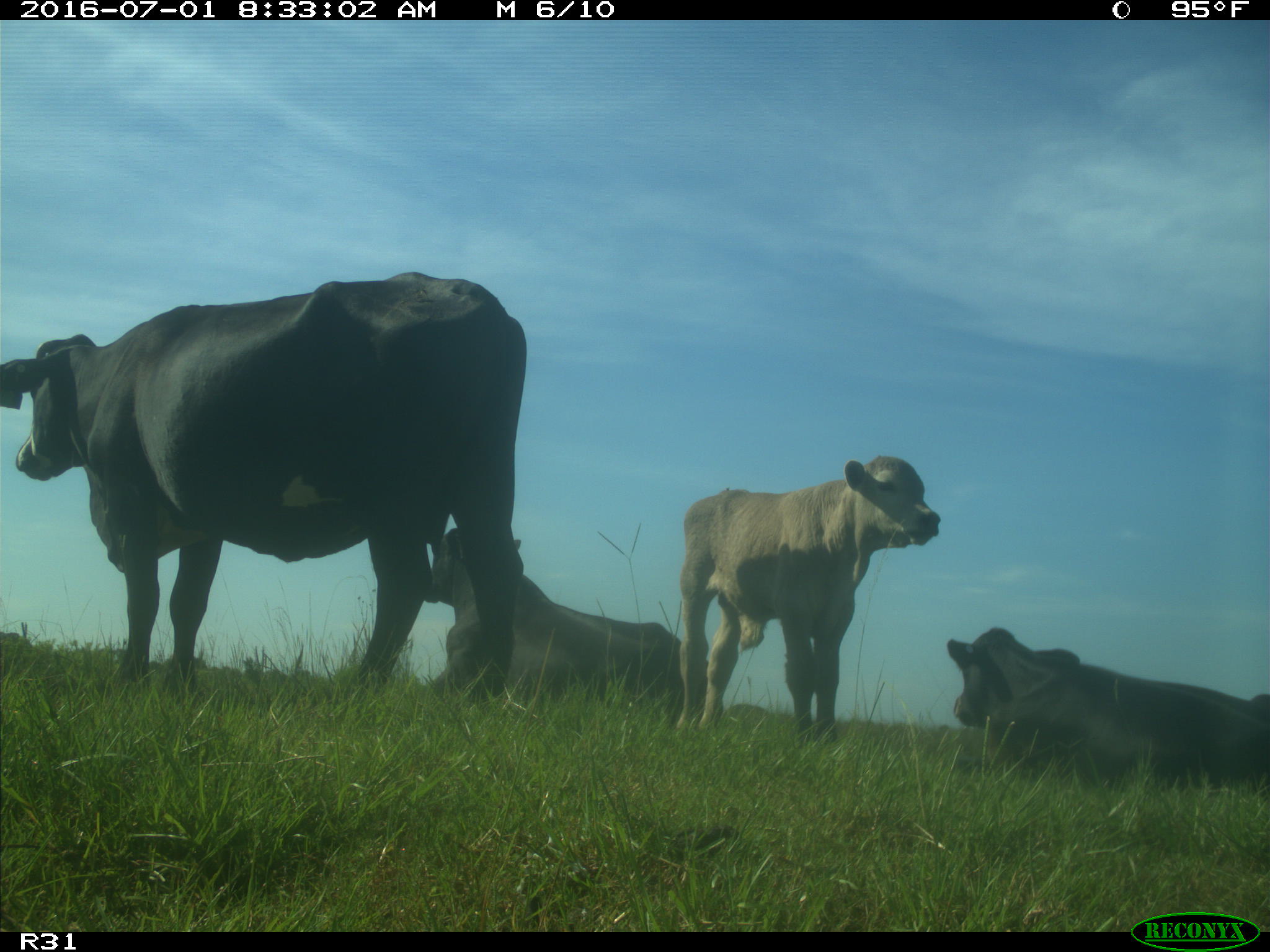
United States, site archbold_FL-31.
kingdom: Animalia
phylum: Chordata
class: Mammalia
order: Artiodactyla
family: Bovidae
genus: Bos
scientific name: Bos taurus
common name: domestic cow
Bos taurus (domestic cow).